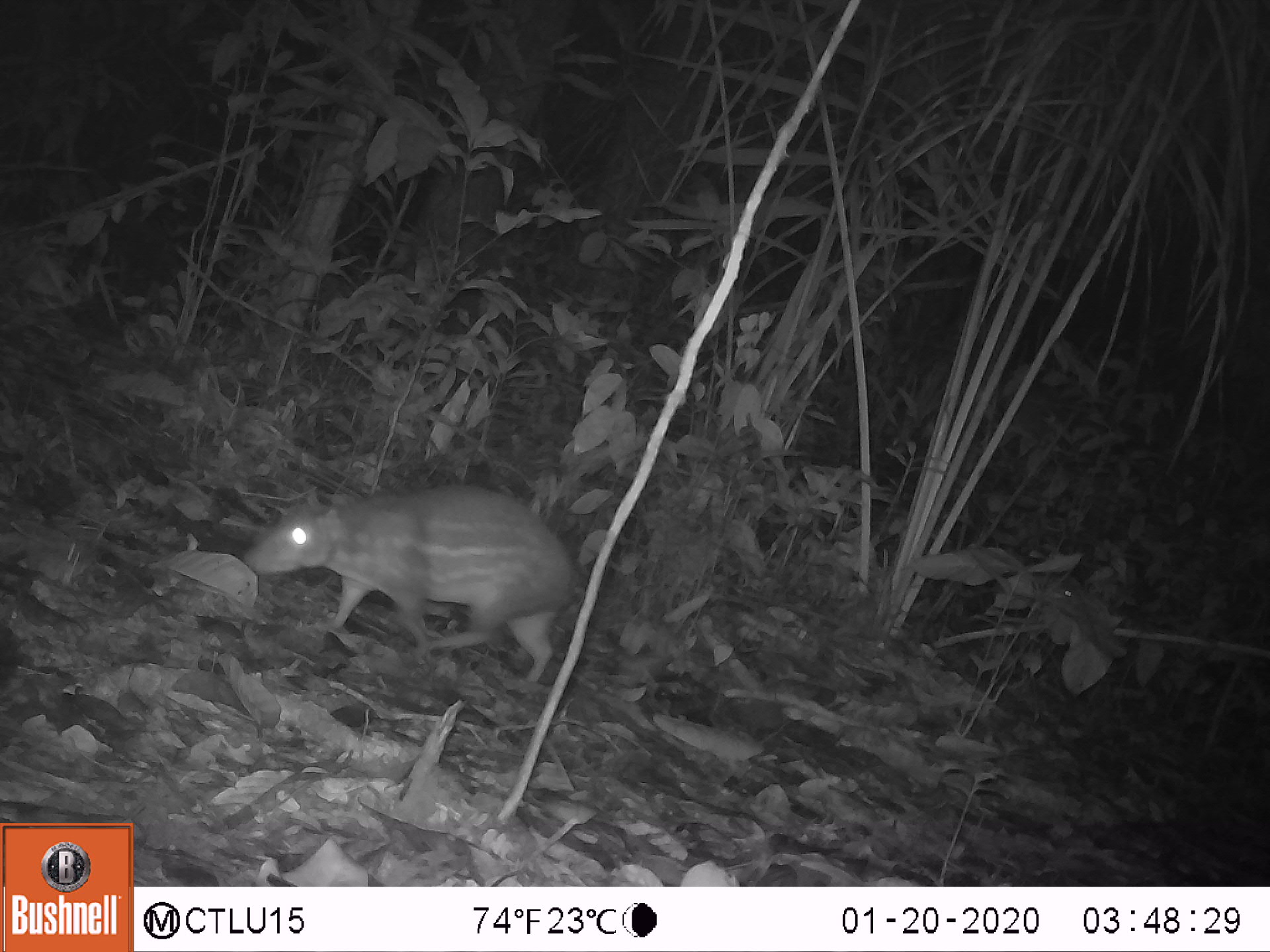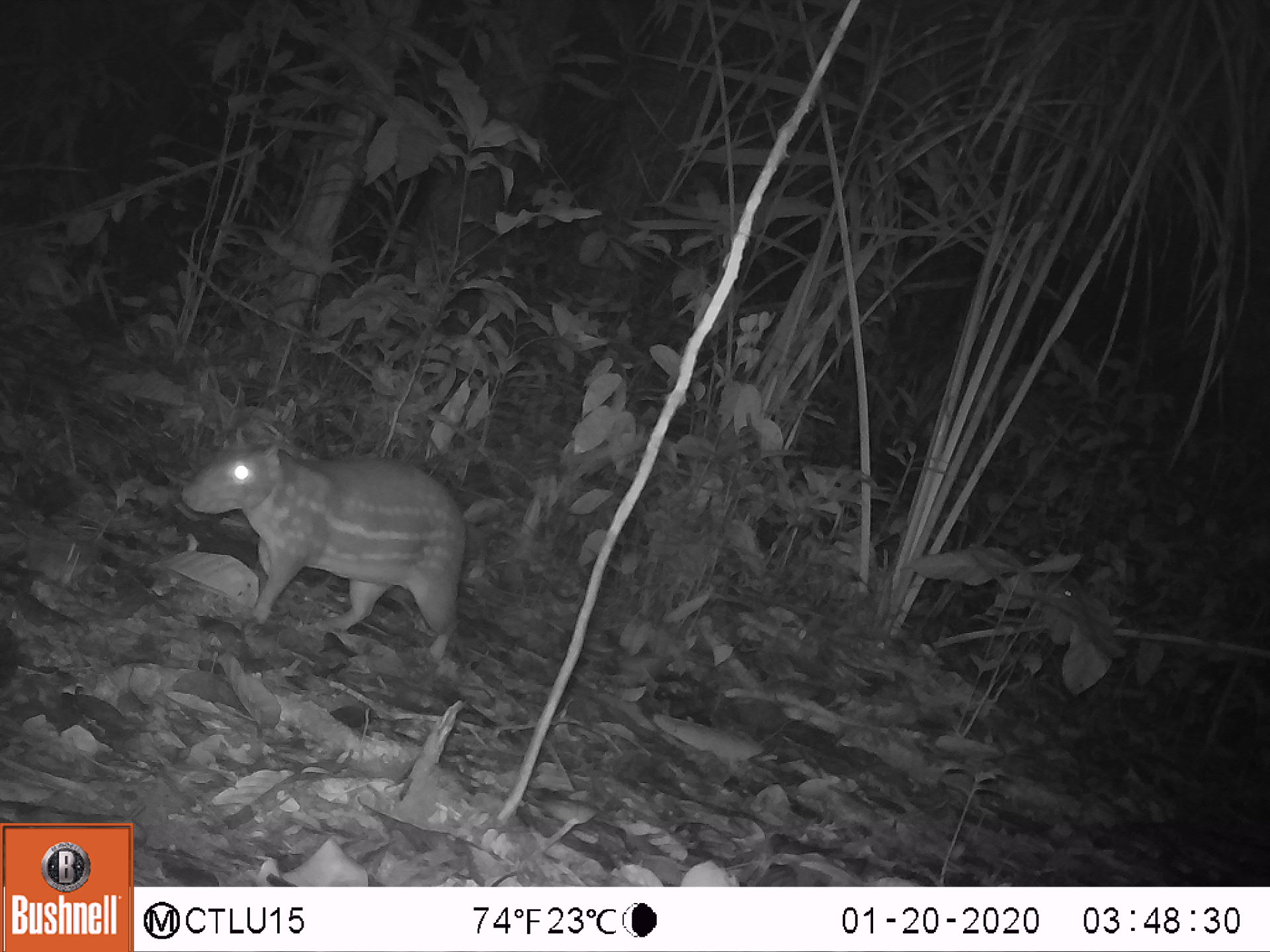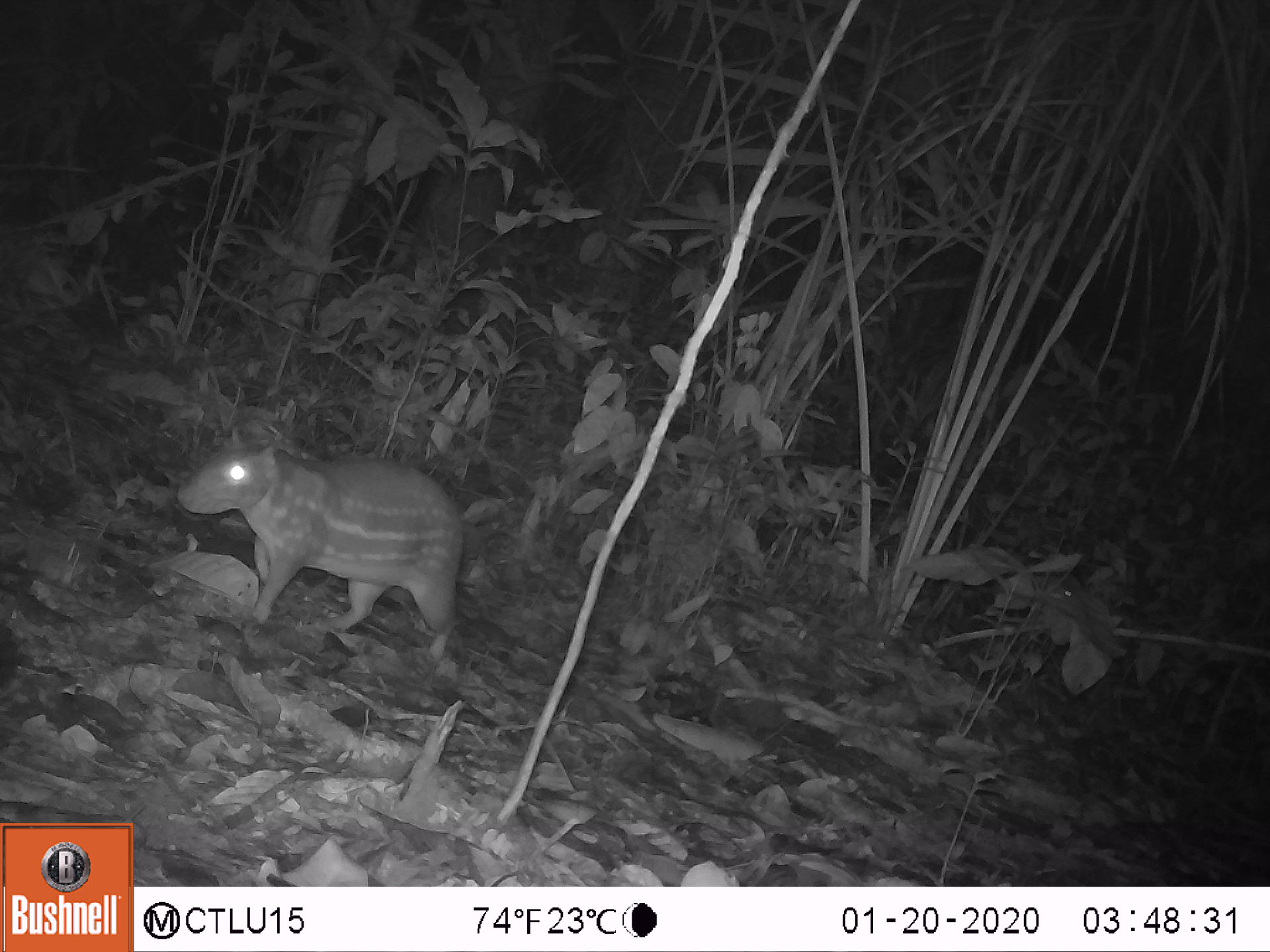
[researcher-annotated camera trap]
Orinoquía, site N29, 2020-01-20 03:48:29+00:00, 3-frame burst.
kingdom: Animalia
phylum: Chordata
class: Mammalia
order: Rodentia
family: Cuniculidae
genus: Cuniculus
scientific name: Cuniculus paca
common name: spotted paca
Spotted paca (Cuniculus paca).